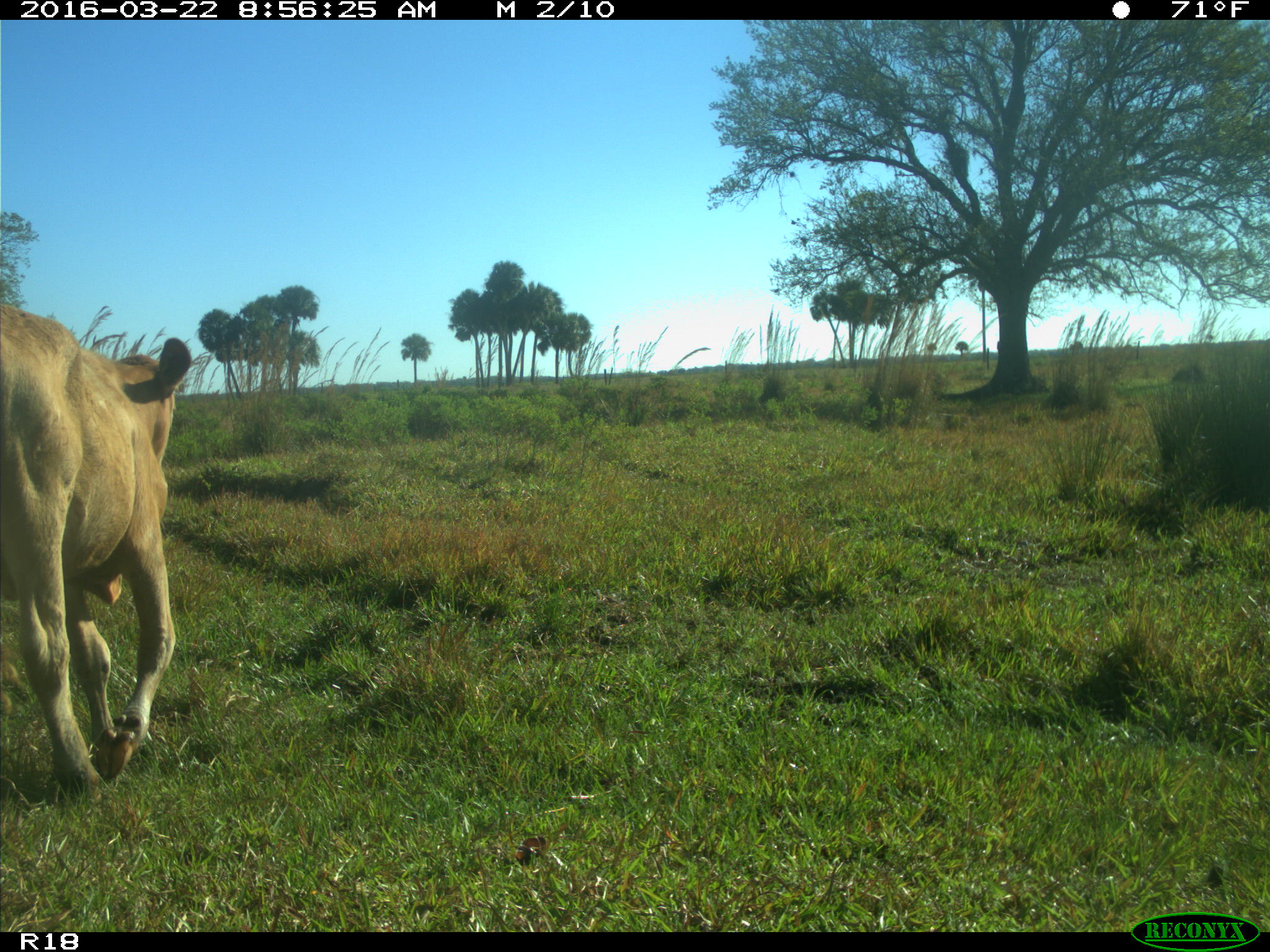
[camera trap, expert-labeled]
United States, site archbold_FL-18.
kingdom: Animalia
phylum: Chordata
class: Mammalia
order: Artiodactyla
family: Bovidae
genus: Bos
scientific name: Bos taurus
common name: domestic cow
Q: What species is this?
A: Bos taurus (domestic cow).